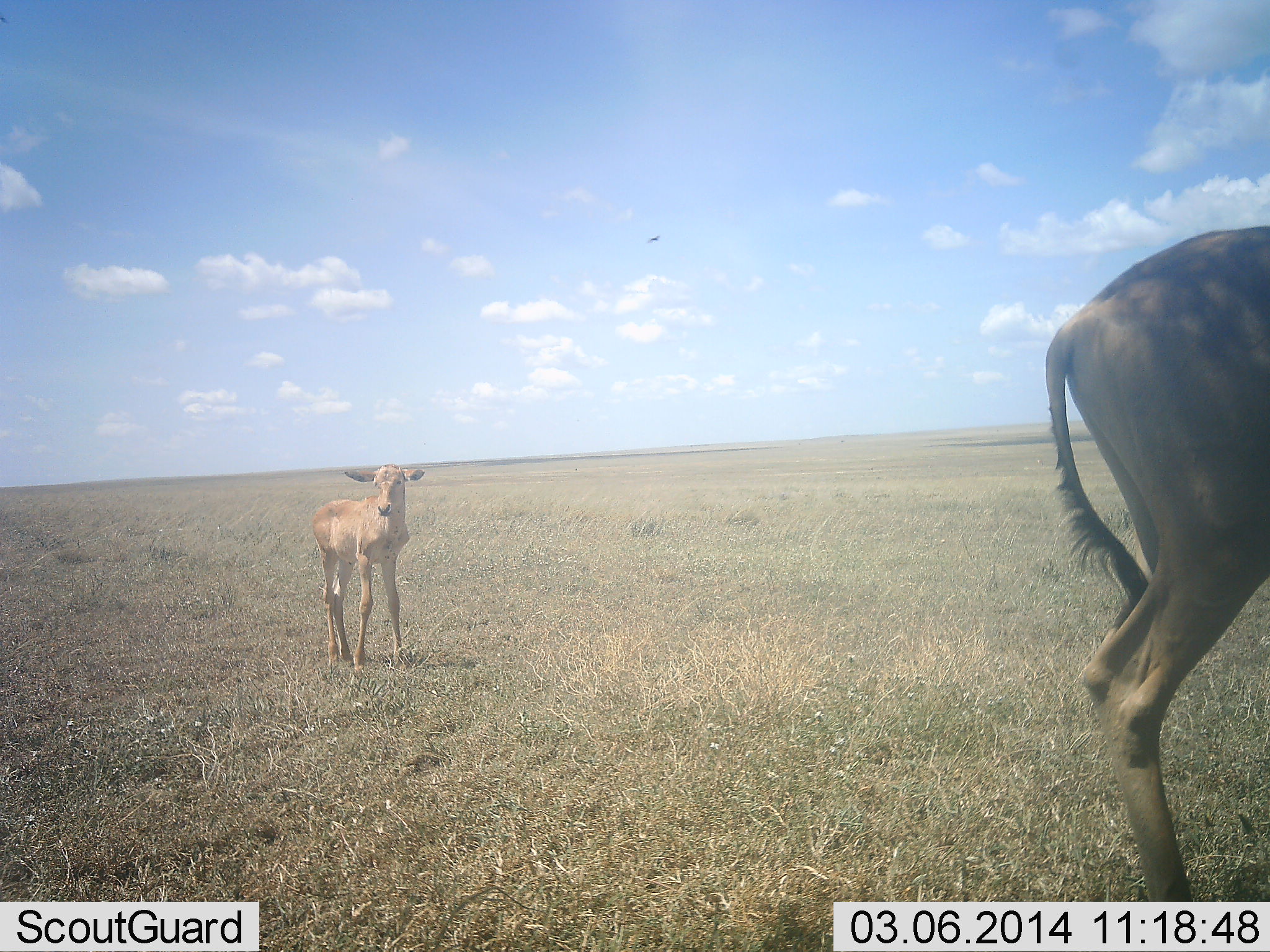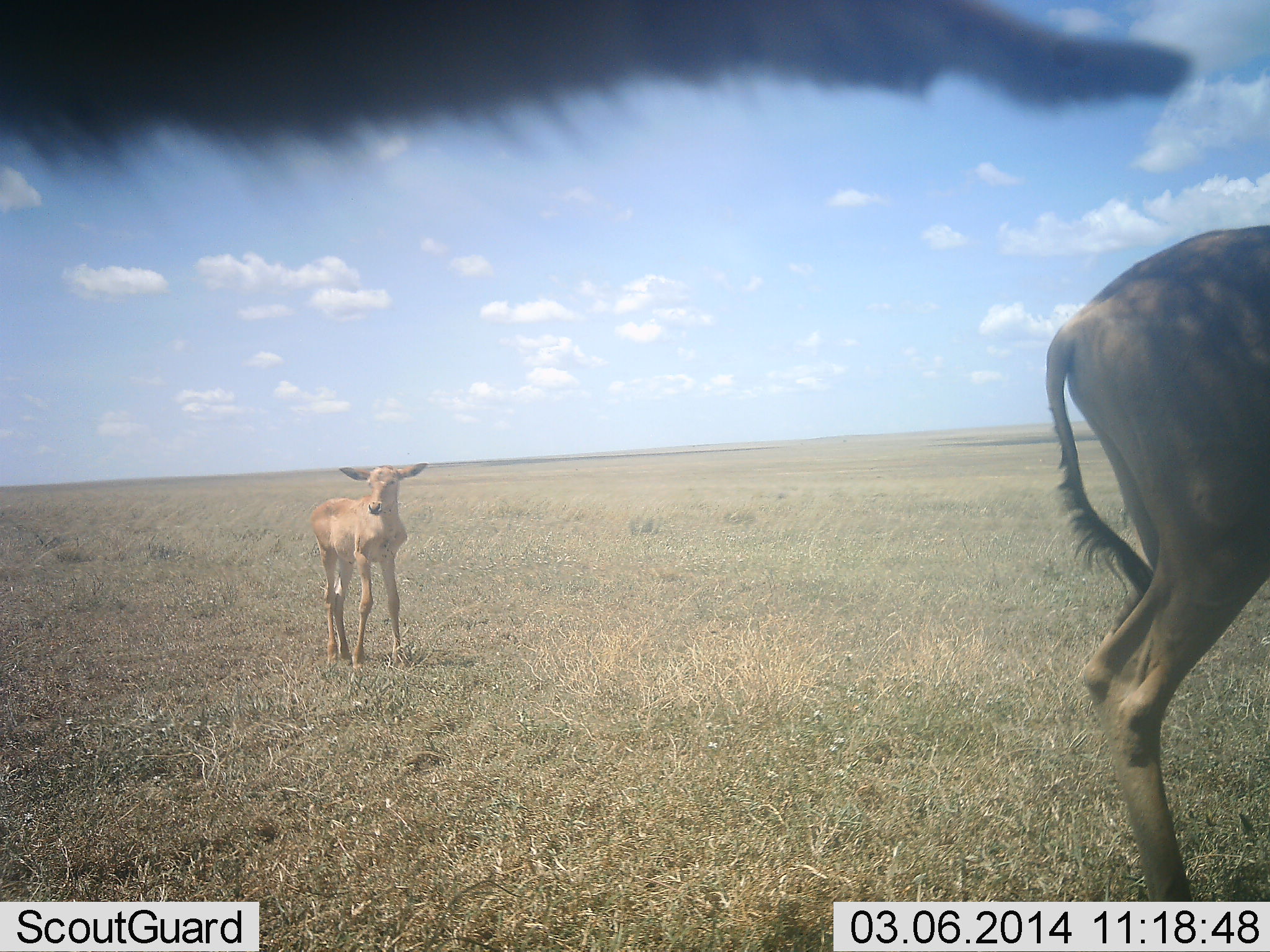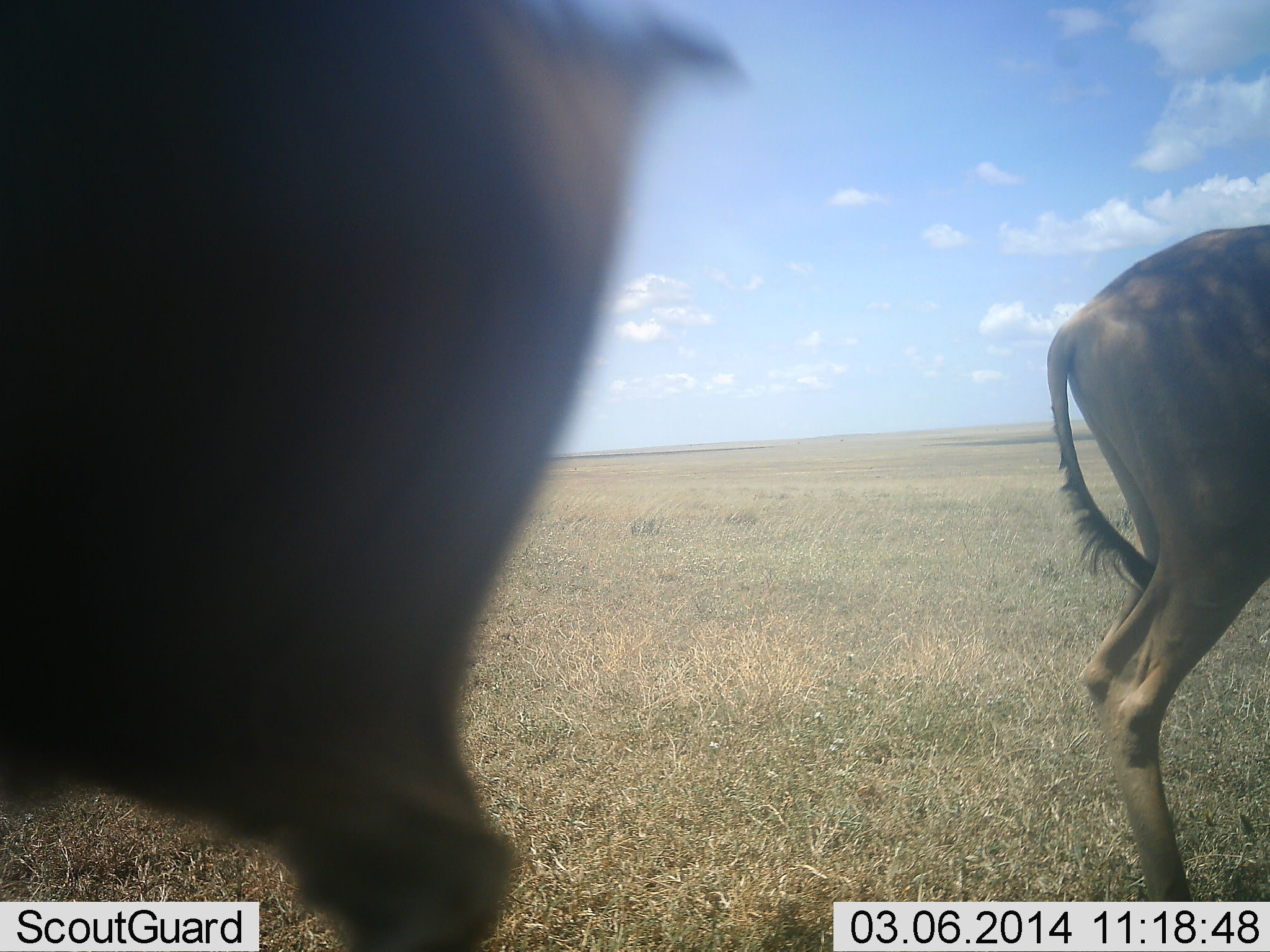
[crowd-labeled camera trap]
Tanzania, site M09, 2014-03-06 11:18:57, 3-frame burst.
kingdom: Animalia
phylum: Chordata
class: Mammalia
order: Artiodactyla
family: Bovidae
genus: Alcelaphus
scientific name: Alcelaphus buselaphus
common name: hartebeest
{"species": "hartebeest (Alcelaphus buselaphus)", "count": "3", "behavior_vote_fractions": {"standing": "90%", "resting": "0%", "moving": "10%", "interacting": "10%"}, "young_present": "90%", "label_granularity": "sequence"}